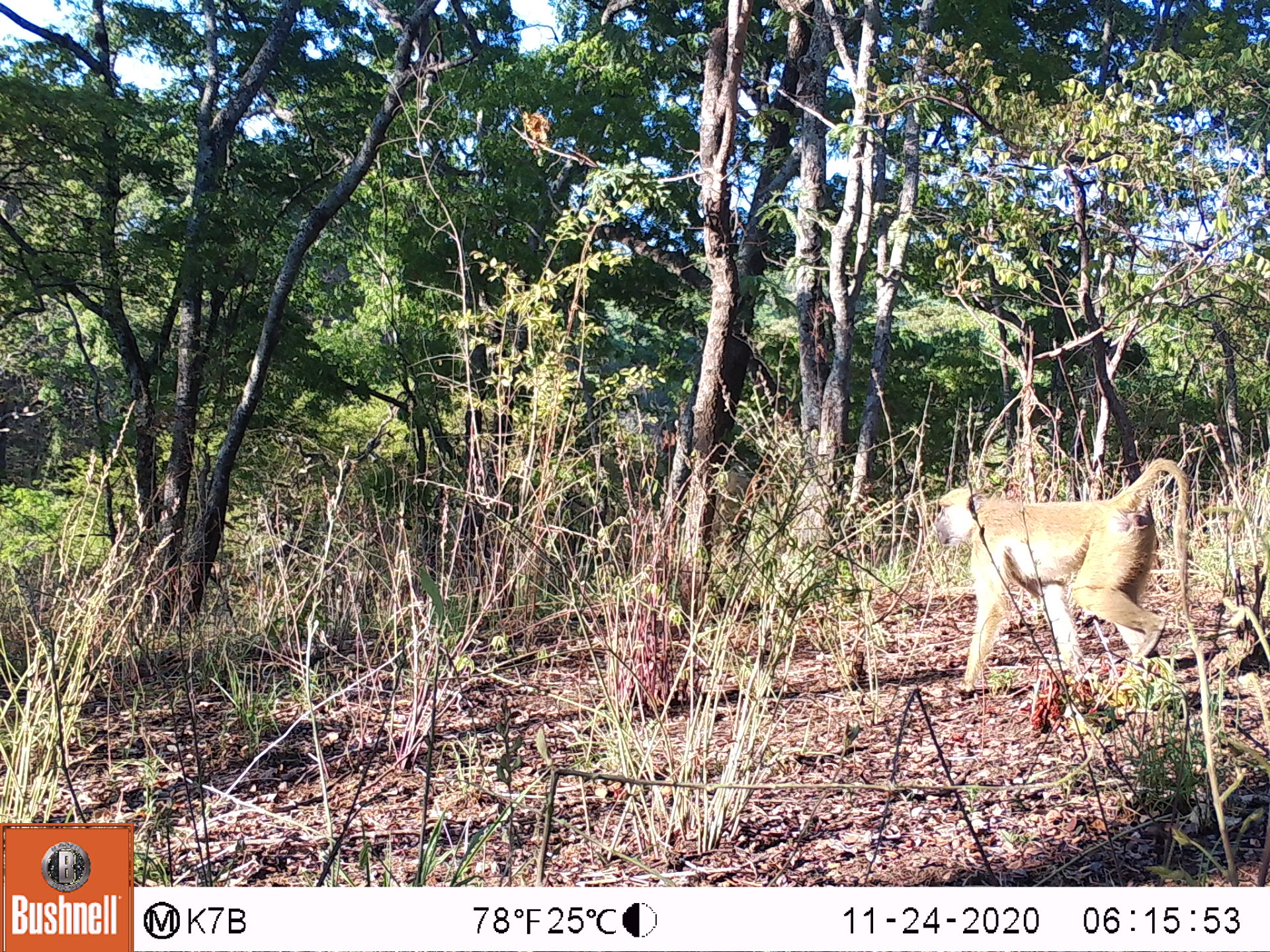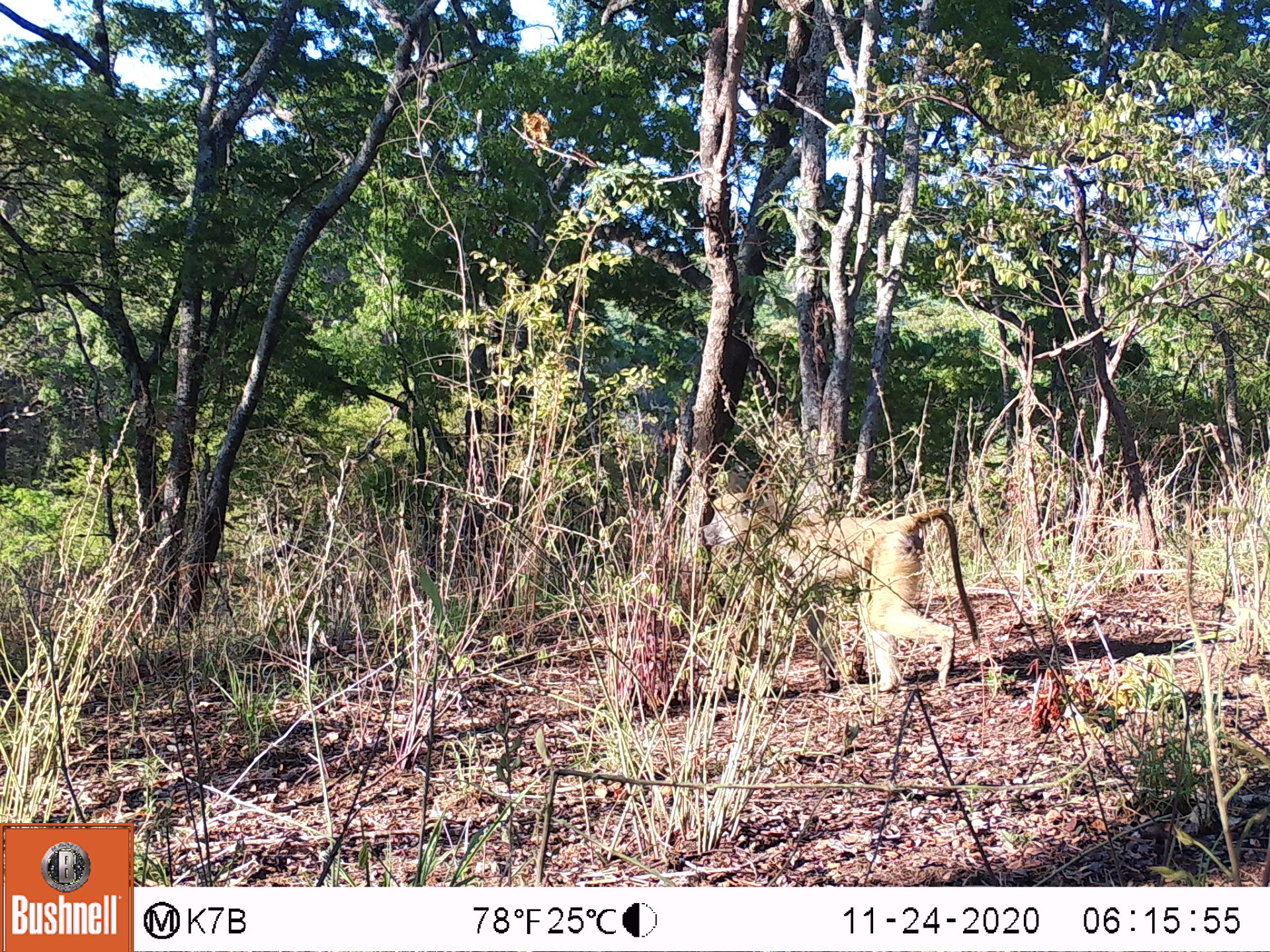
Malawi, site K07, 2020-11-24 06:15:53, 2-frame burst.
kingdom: Animalia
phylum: Chordata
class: Mammalia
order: Primates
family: Cercopithecidae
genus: Papio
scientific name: Papio cynocephalus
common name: yellow baboon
Yellow baboon (Papio cynocephalus), count 1.